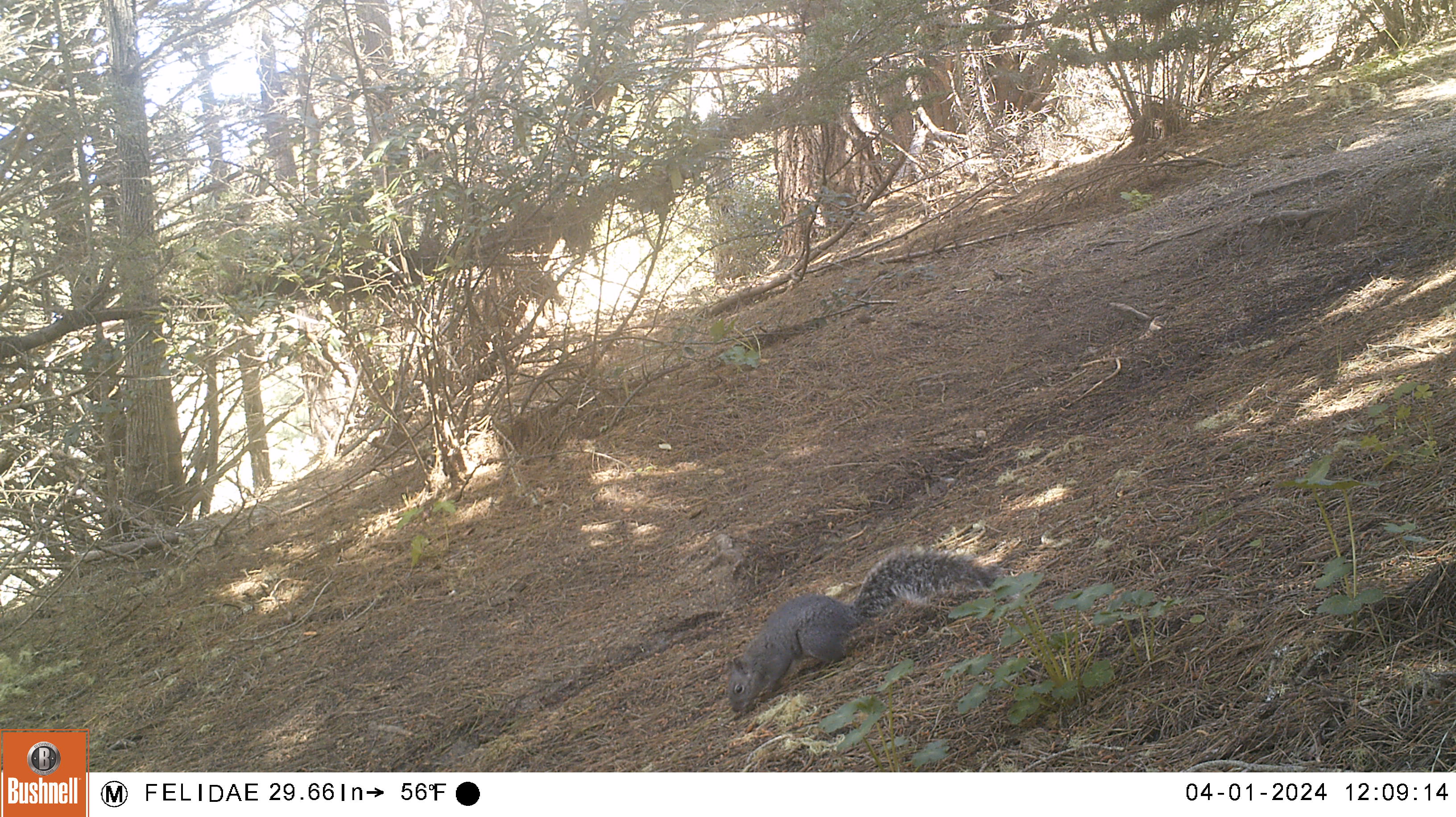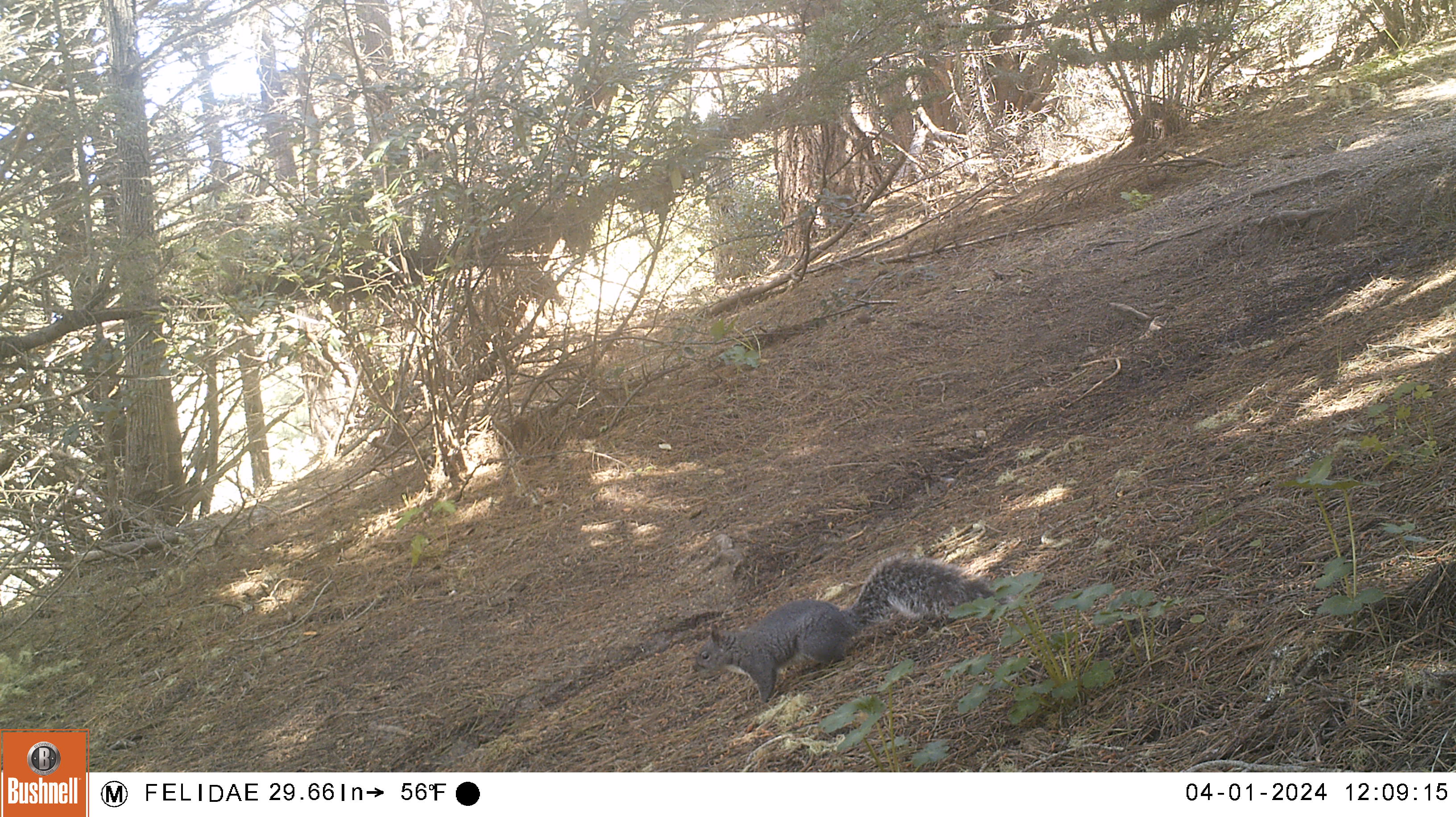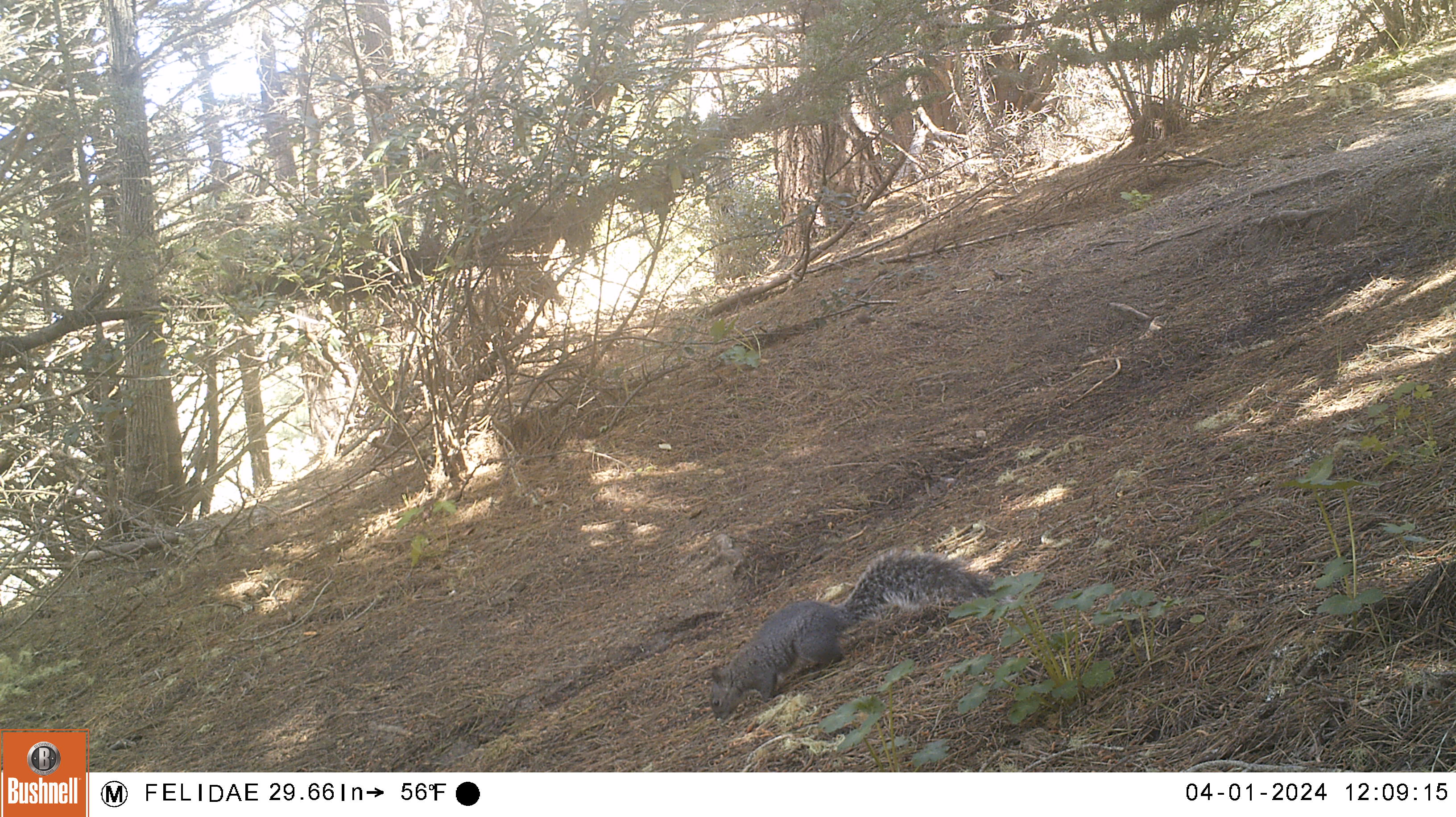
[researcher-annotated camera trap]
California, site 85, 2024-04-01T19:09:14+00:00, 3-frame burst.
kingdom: Animalia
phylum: Chordata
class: Mammalia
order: Rodentia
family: Sciuridae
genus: Sciurus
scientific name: Sciurus carolinensis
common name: eastern gray squirrel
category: eastern grey squirrel